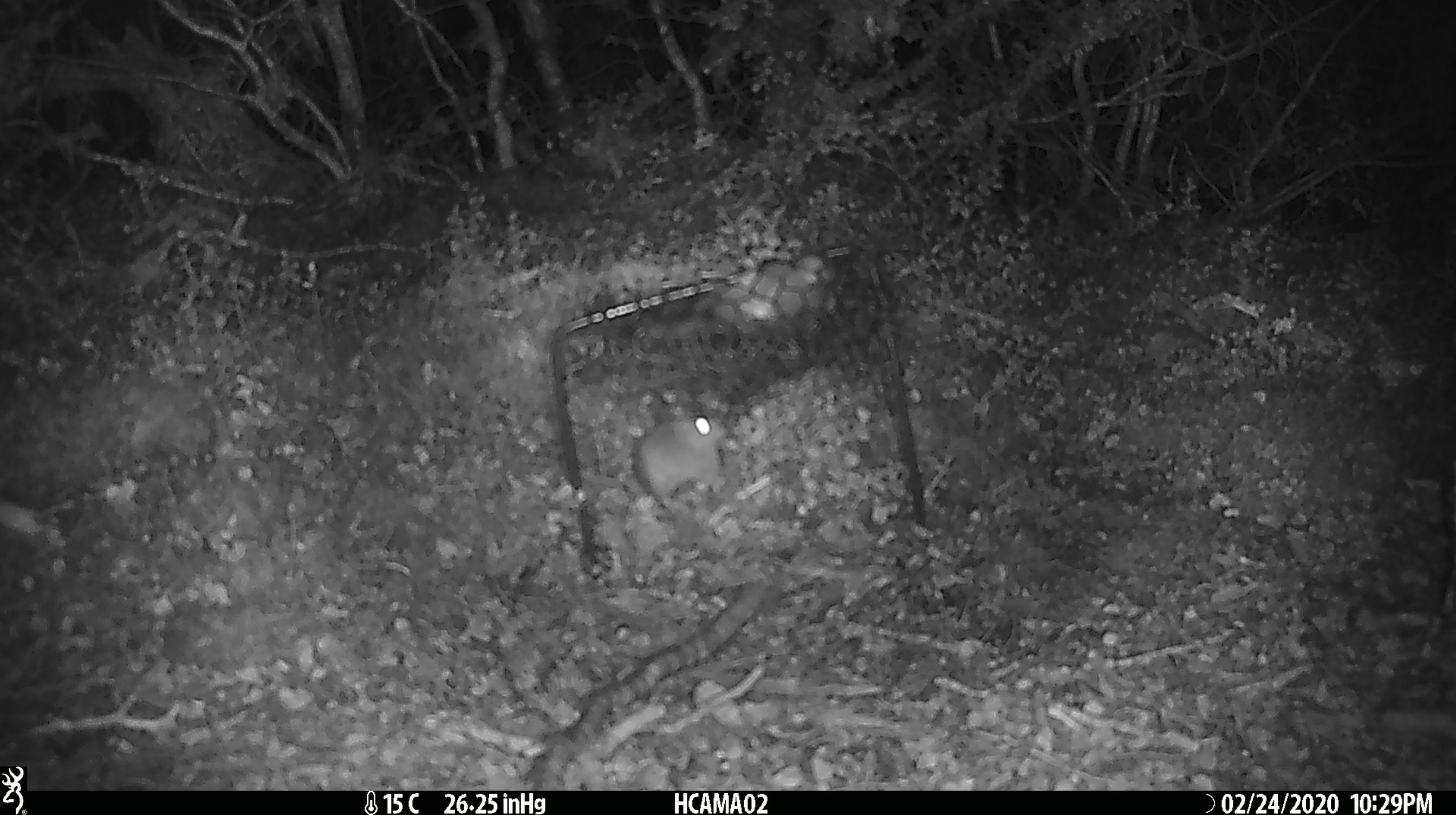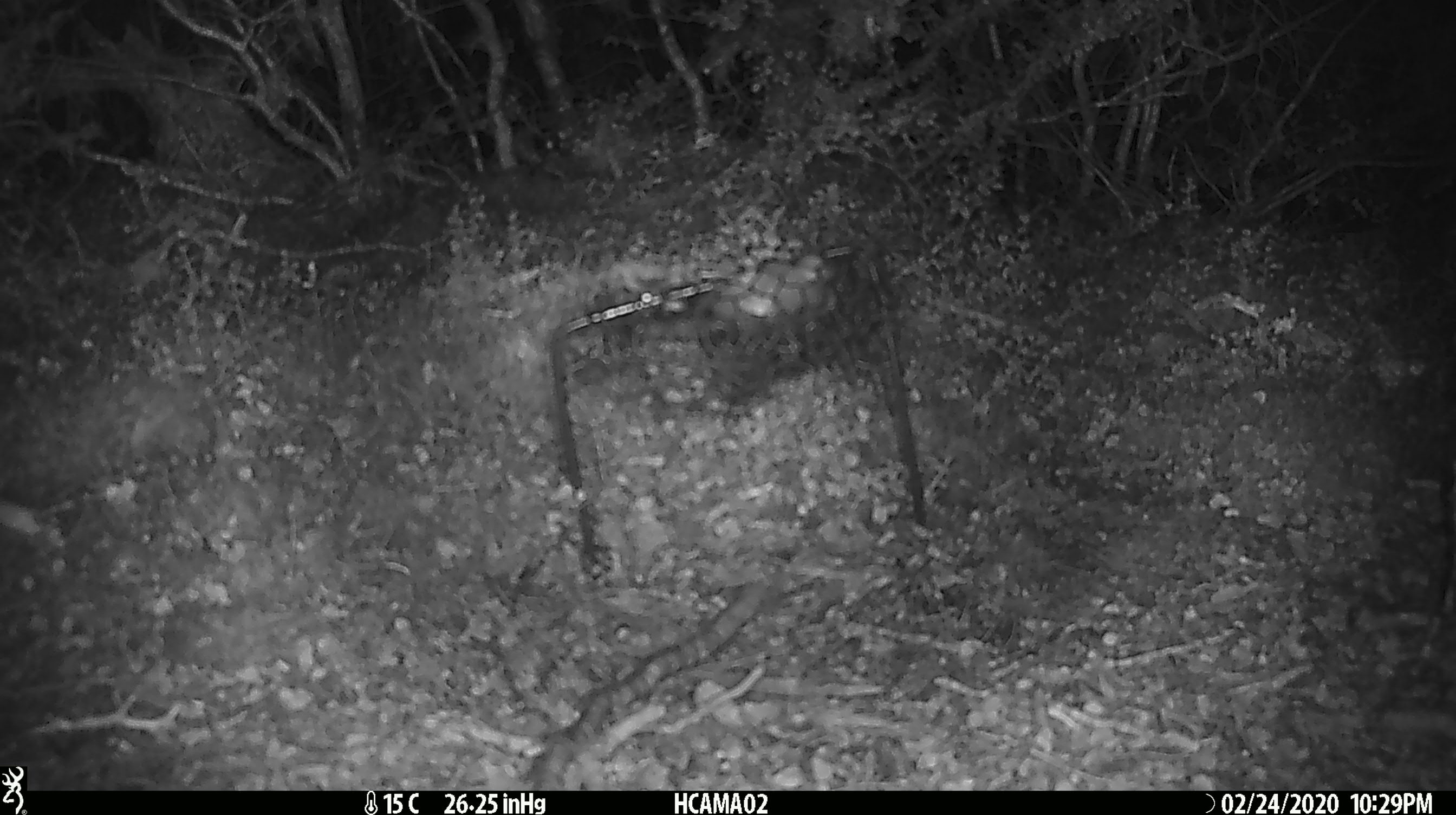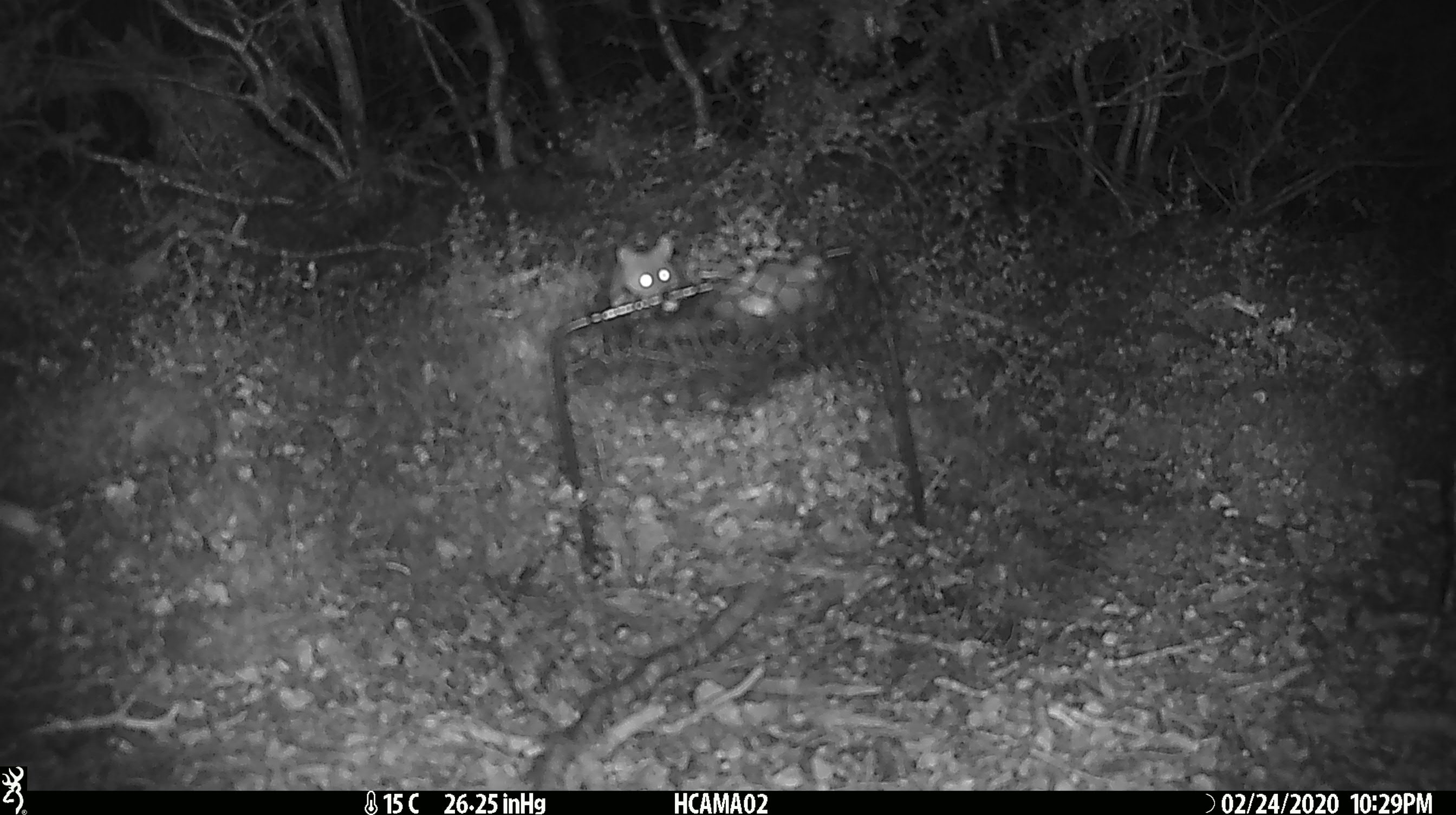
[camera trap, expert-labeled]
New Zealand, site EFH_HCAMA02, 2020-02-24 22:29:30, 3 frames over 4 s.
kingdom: Animalia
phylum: Chordata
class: Mammalia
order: Rodentia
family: Muridae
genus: Mus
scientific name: Mus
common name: mouse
Mouse (Mus).